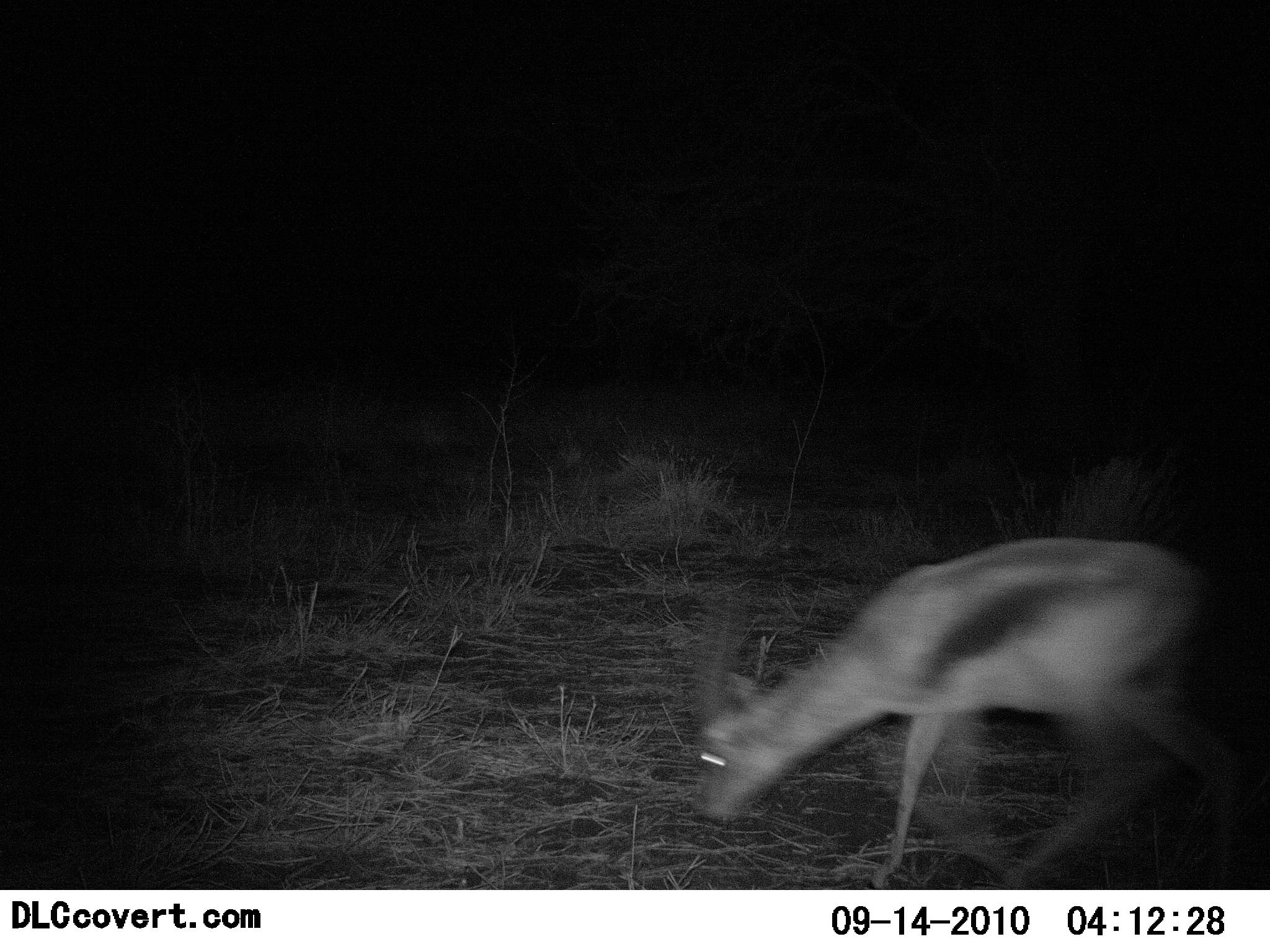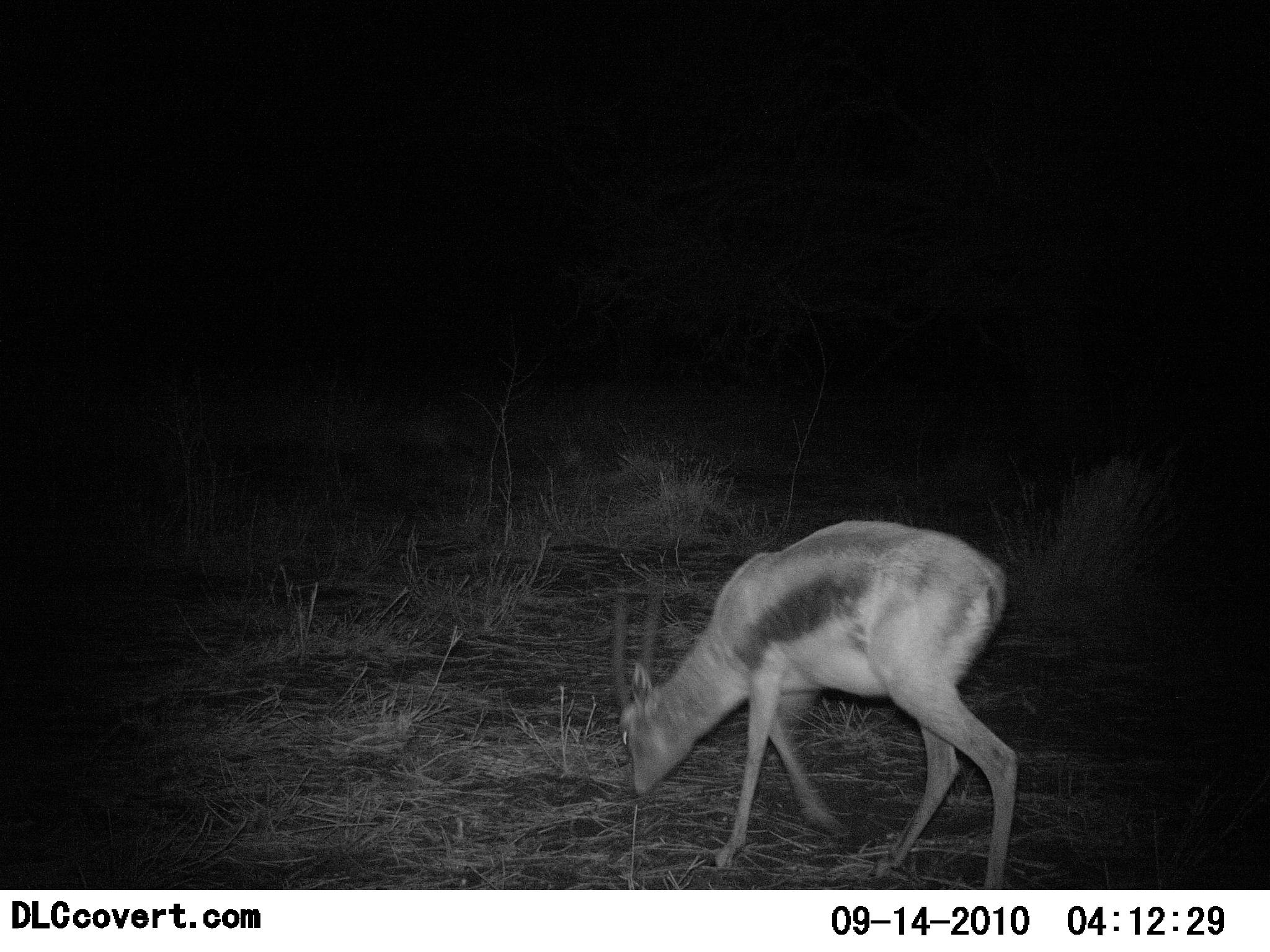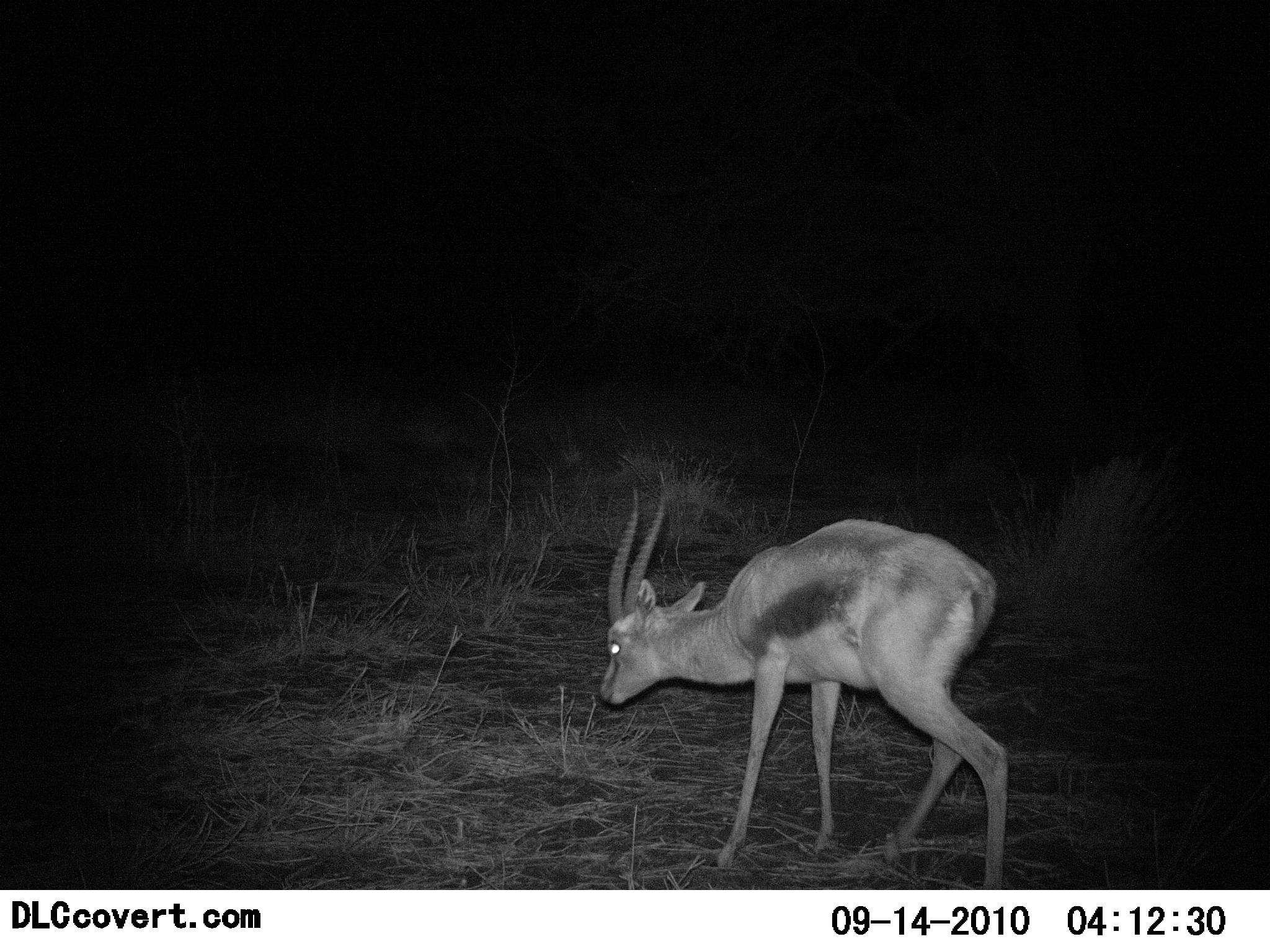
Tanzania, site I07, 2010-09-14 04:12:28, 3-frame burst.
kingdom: Animalia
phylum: Chordata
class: Mammalia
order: Artiodactyla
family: Bovidae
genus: Eudorcas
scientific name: Eudorcas thomsonii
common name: thomson's gazelle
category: gazellethomsons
Gazellethomsons (thomson's gazelle) (Eudorcas thomsonii), count 1. Behavior (volunteer vote fractions): standing 13%, resting 0%, moving 47%, interacting 0%. Young present (vote fraction): 7%. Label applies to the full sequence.